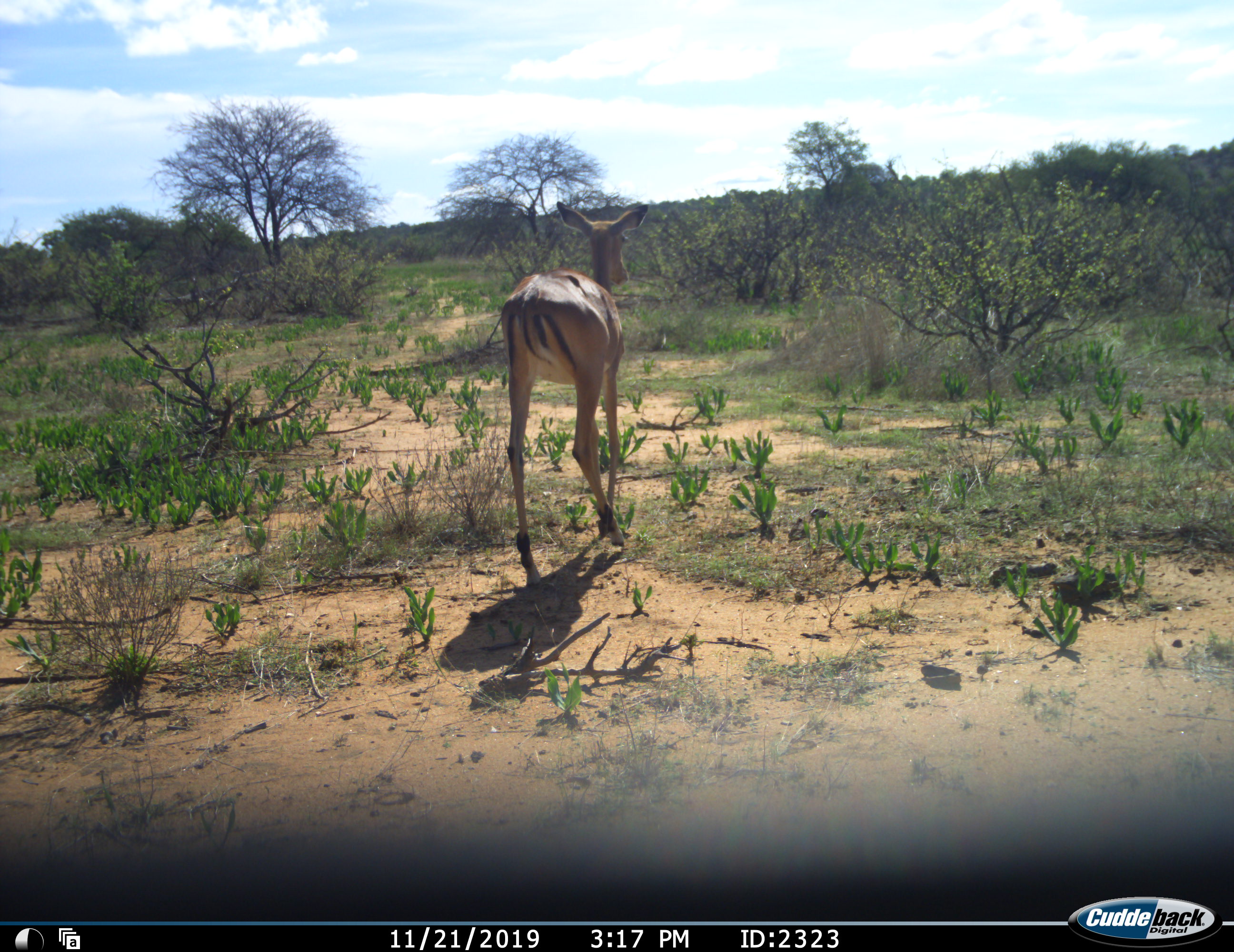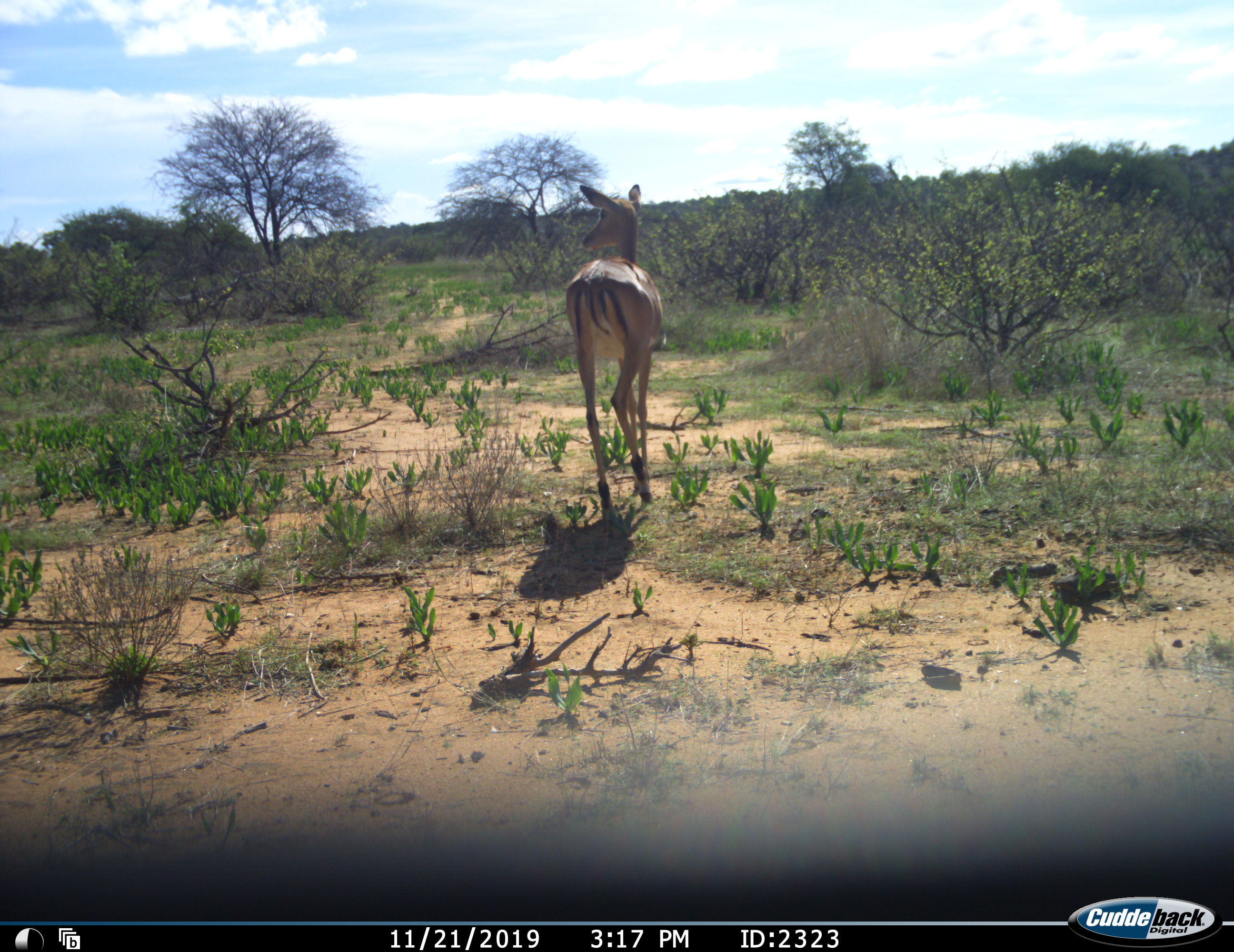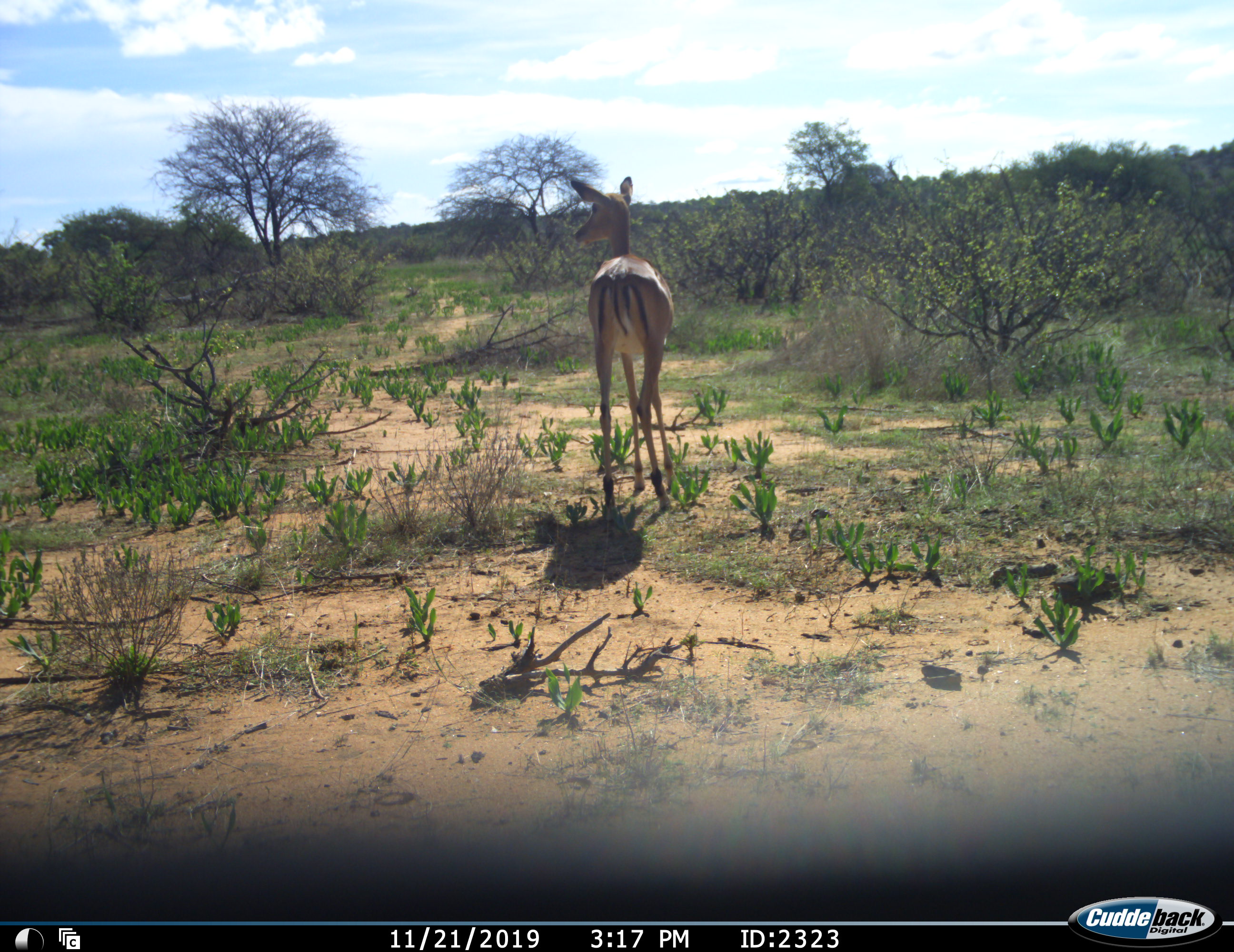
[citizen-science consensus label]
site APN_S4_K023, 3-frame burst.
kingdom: Animalia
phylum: Chordata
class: Mammalia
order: Artiodactyla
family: Bovidae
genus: Aepyceros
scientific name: Aepyceros melampus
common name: impala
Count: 1.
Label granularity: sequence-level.